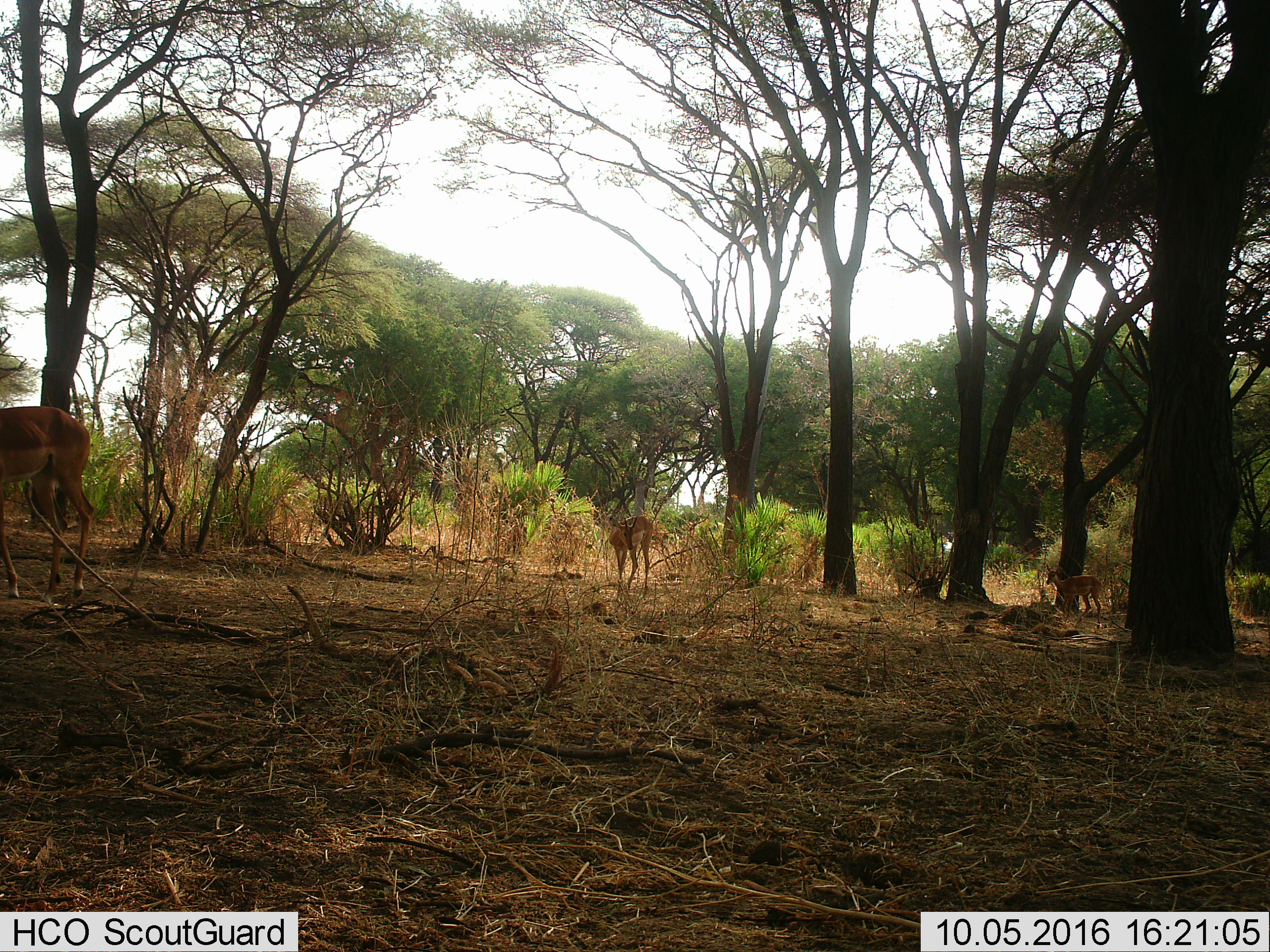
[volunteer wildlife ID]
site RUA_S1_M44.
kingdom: Animalia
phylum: Chordata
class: Mammalia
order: Artiodactyla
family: Bovidae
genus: Aepyceros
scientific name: Aepyceros melampus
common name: impala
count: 3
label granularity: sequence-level